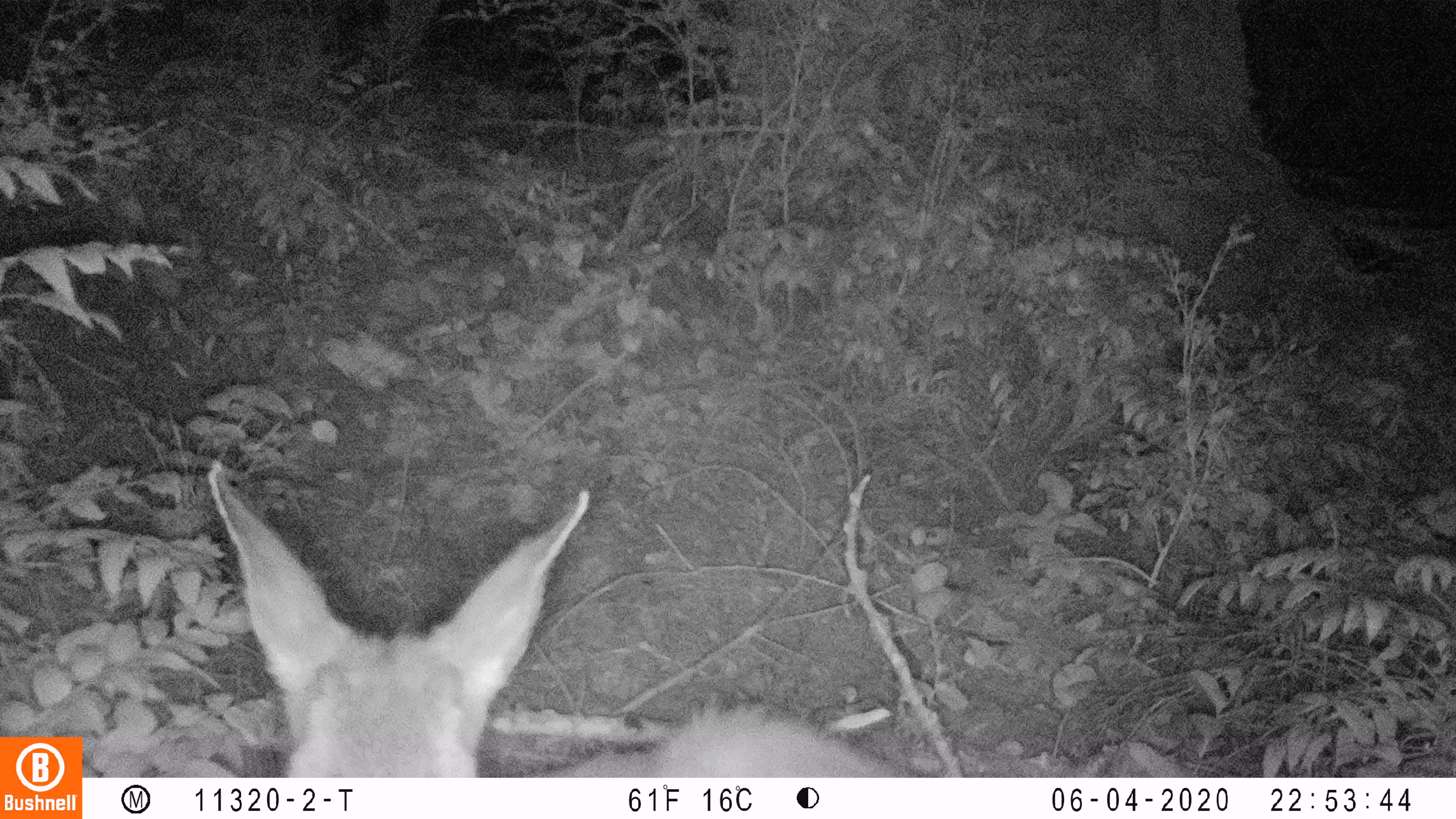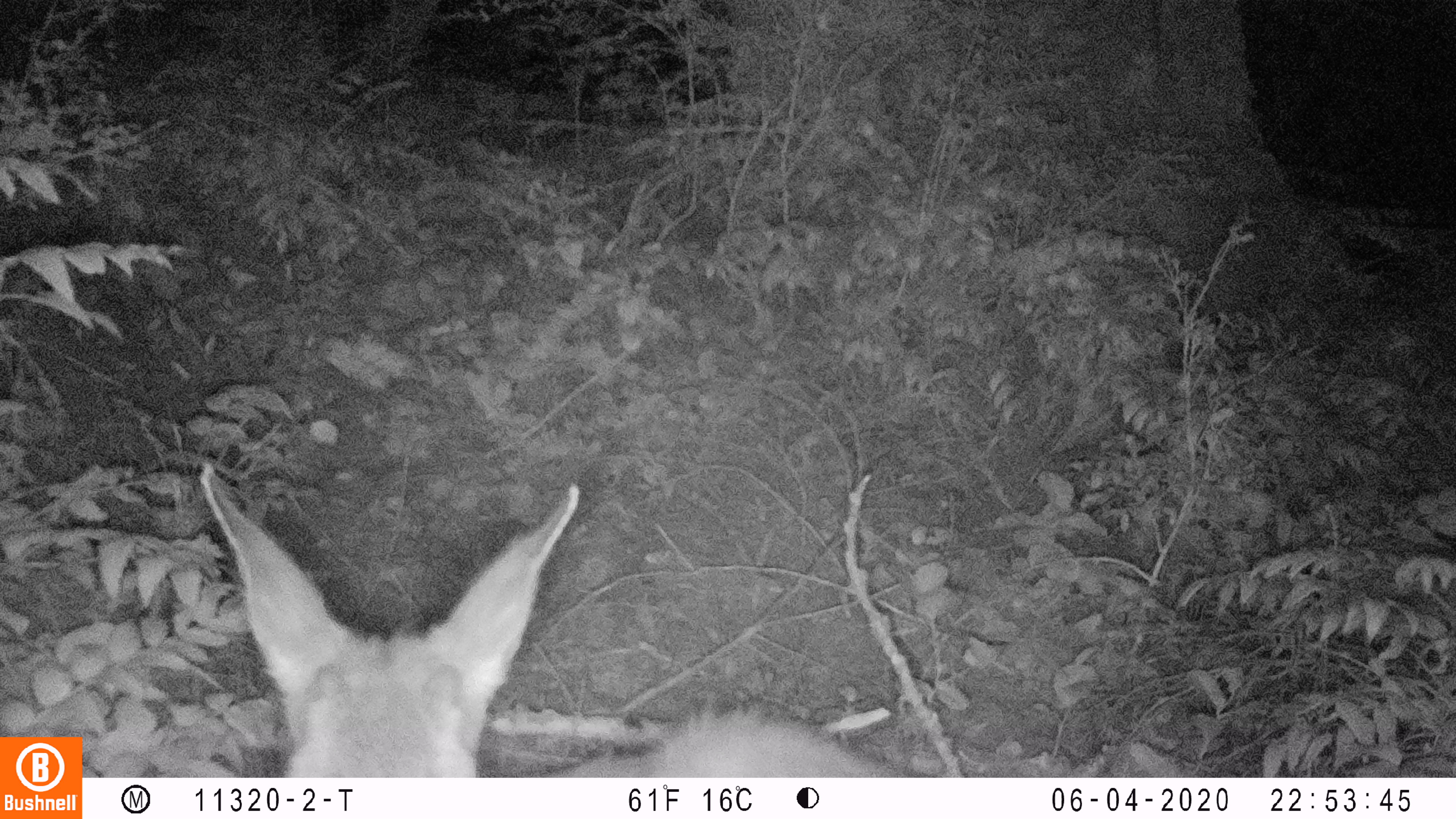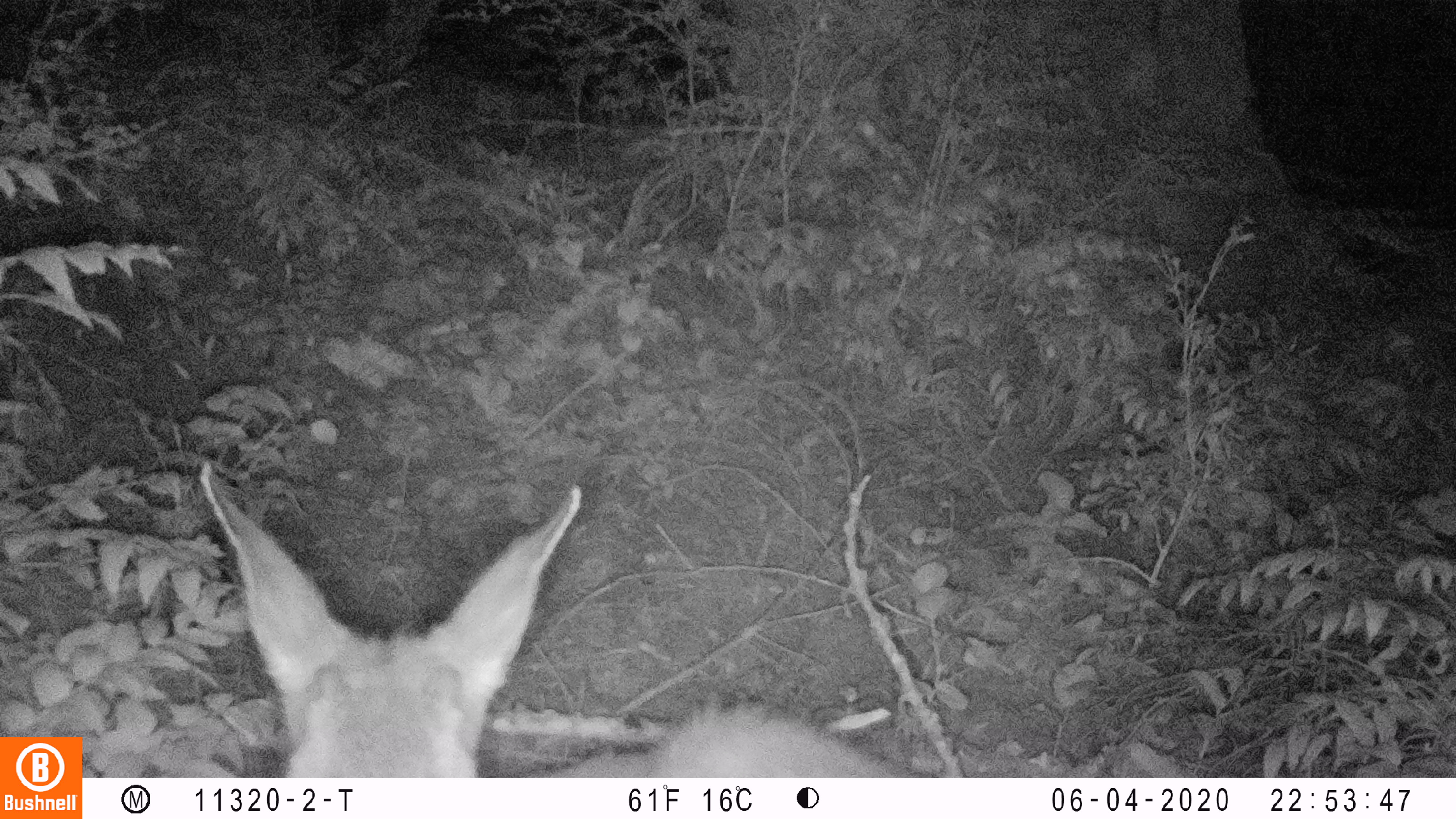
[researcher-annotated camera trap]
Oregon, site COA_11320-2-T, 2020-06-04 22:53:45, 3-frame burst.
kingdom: Animalia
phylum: Chordata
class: Mammalia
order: Artiodactyla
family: Cervidae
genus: Odocoileus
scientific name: Odocoileus hemionus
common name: black-tailed deer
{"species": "black-tailed deer (Odocoileus hemionus)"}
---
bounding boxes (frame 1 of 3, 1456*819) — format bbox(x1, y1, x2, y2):
black-tailed deer: bbox(205, 452, 895, 776)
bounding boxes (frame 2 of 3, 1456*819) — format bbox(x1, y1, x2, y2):
black-tailed deer: bbox(192, 454, 899, 770)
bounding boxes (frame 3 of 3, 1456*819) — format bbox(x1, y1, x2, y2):
black-tailed deer: bbox(196, 452, 914, 766)